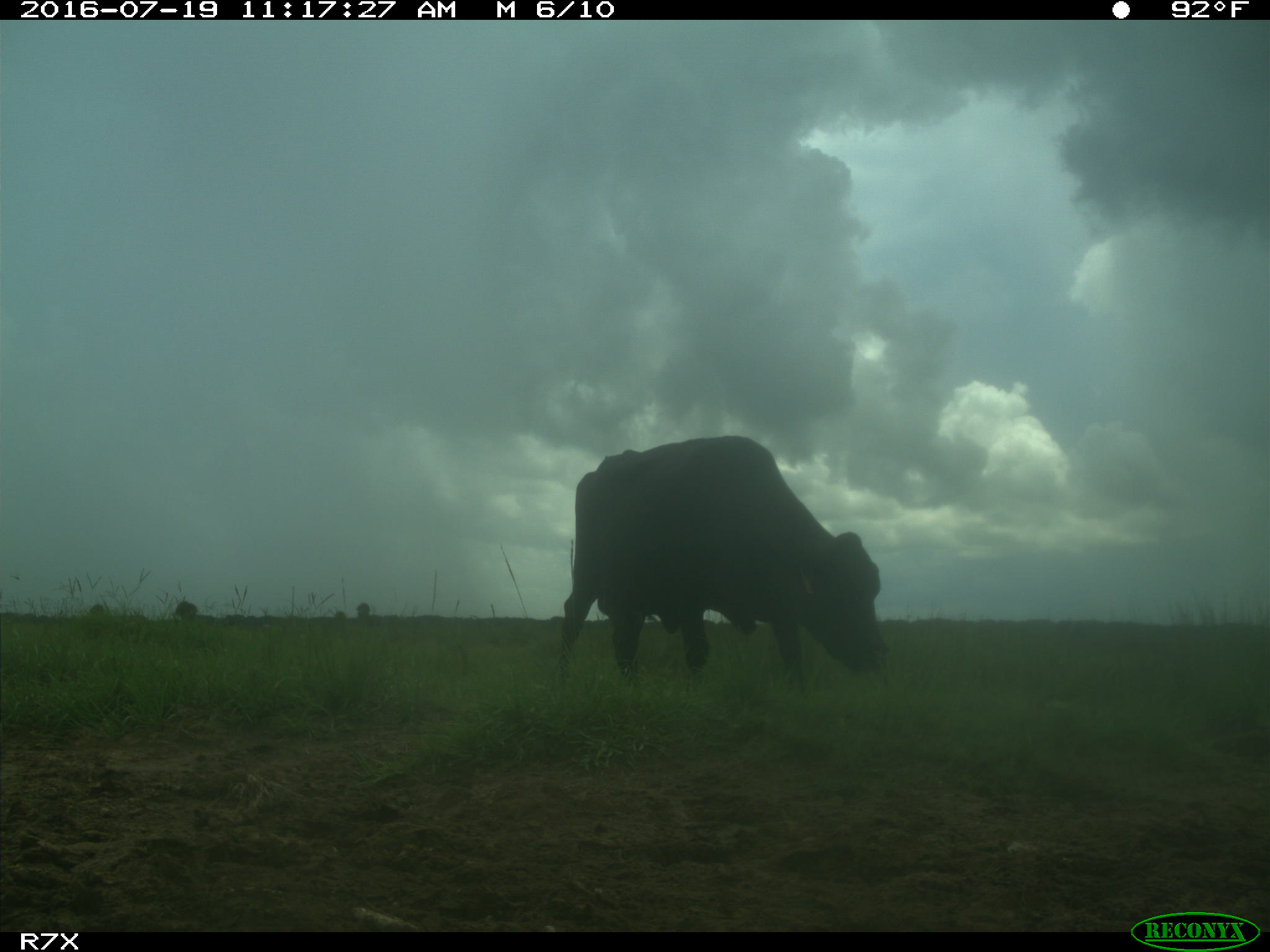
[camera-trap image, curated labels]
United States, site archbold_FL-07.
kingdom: Animalia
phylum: Chordata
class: Mammalia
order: Artiodactyla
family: Bovidae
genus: Bos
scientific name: Bos taurus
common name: domestic cow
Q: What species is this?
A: Bos taurus (domestic cow).